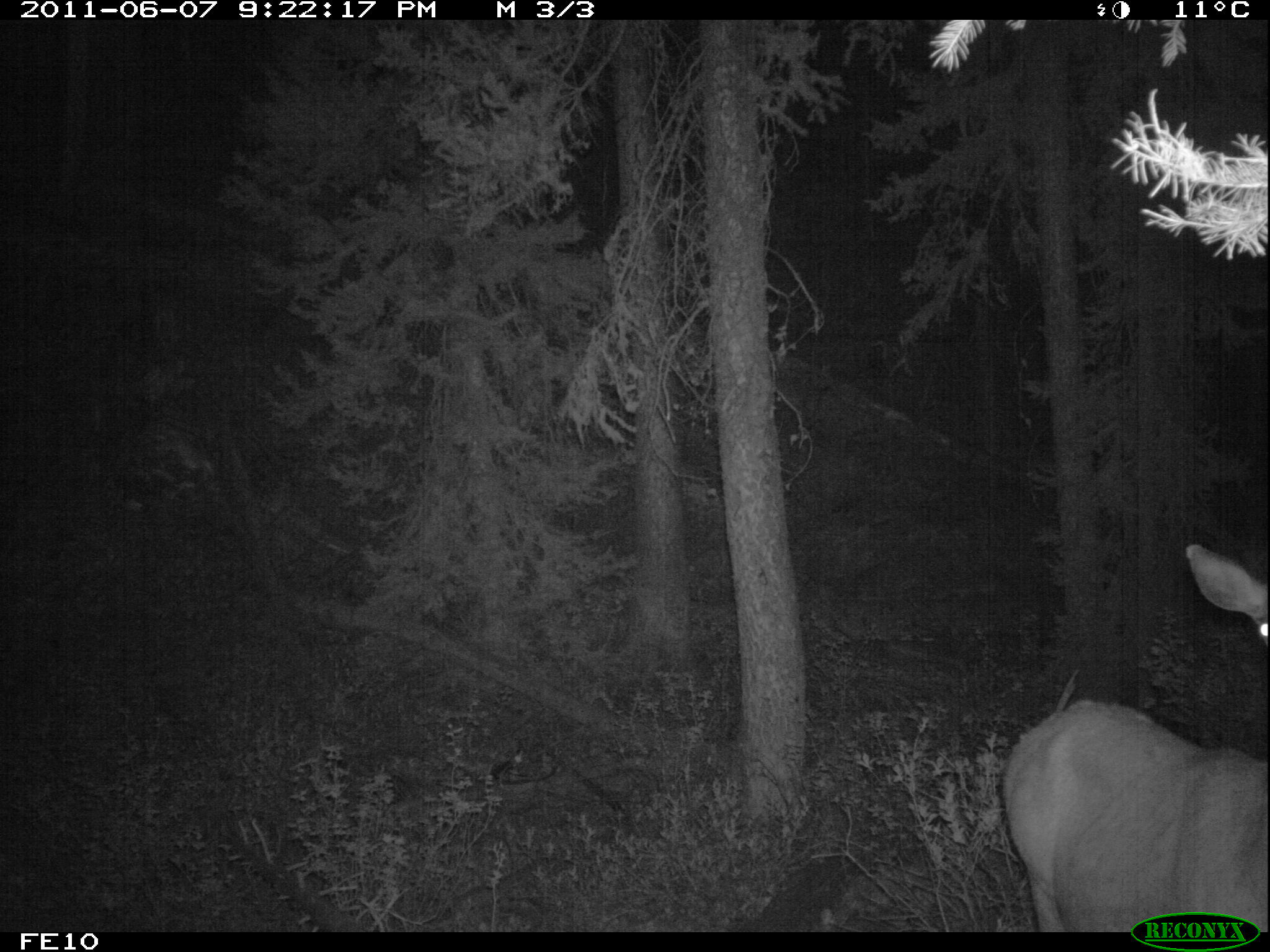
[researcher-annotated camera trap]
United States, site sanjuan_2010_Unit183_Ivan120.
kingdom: Animalia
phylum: Chordata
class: Mammalia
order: Artiodactyla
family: Cervidae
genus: Cervus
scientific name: Cervus elaphus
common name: red deer